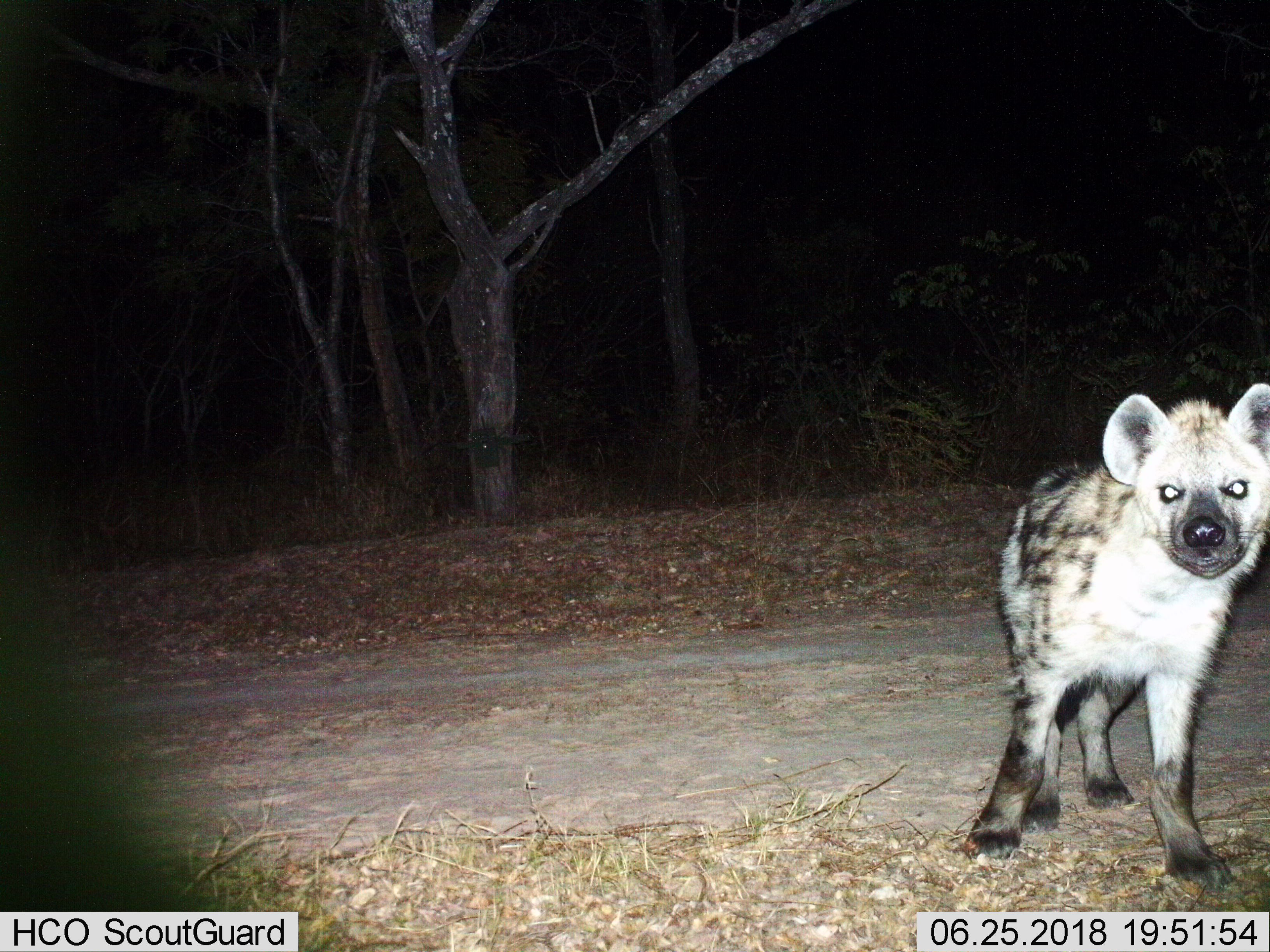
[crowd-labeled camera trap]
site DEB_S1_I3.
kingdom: Animalia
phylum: Chordata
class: Mammalia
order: Carnivora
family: Hyaenidae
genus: Crocuta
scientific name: Crocuta crocuta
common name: spotted hyena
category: hyenaspotted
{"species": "hyenaspotted (spotted hyena) (Crocuta crocuta)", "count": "1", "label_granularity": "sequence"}